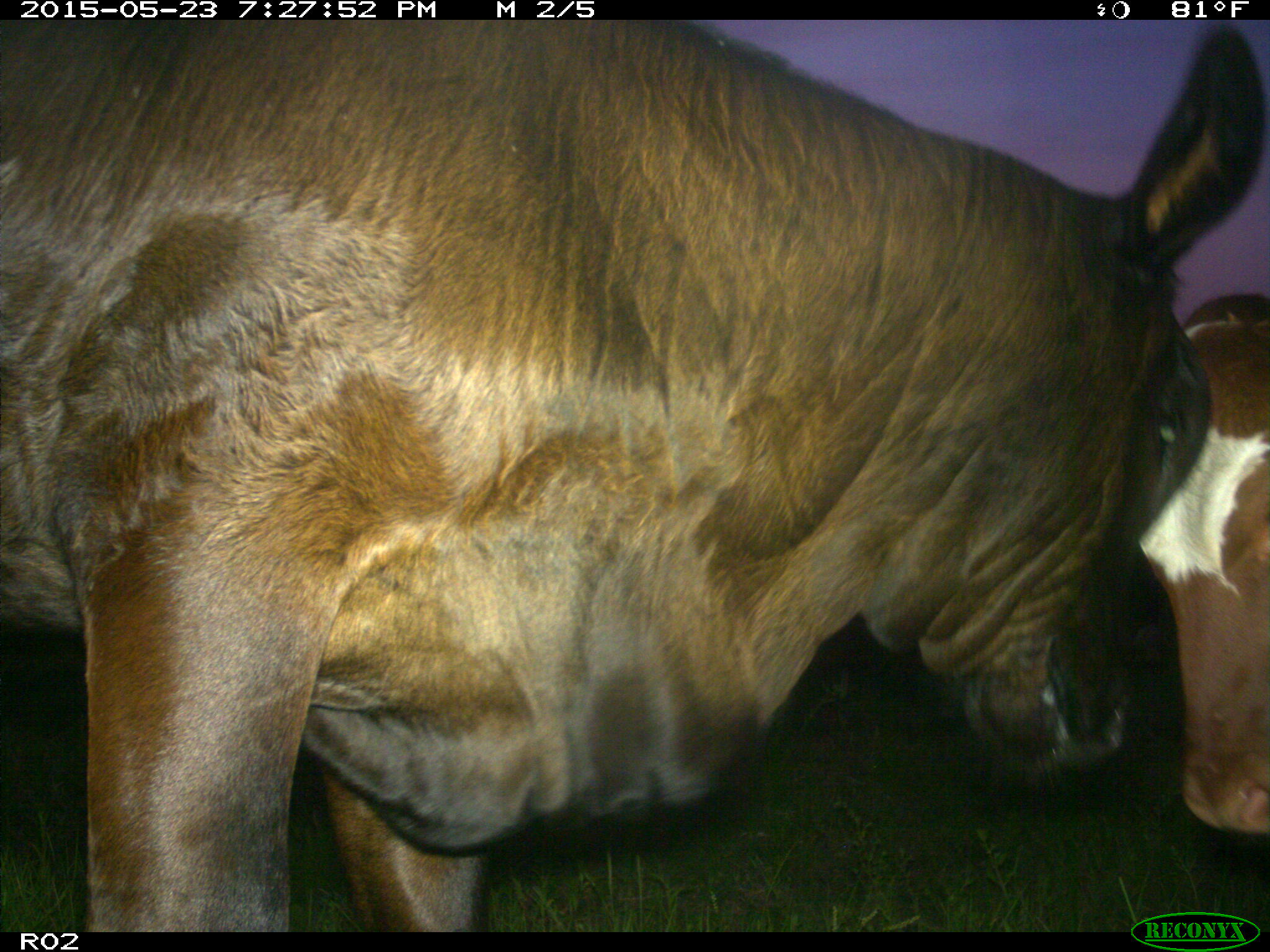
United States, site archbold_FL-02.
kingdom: Animalia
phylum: Chordata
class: Mammalia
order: Artiodactyla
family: Bovidae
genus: Bos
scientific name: Bos taurus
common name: domestic cow